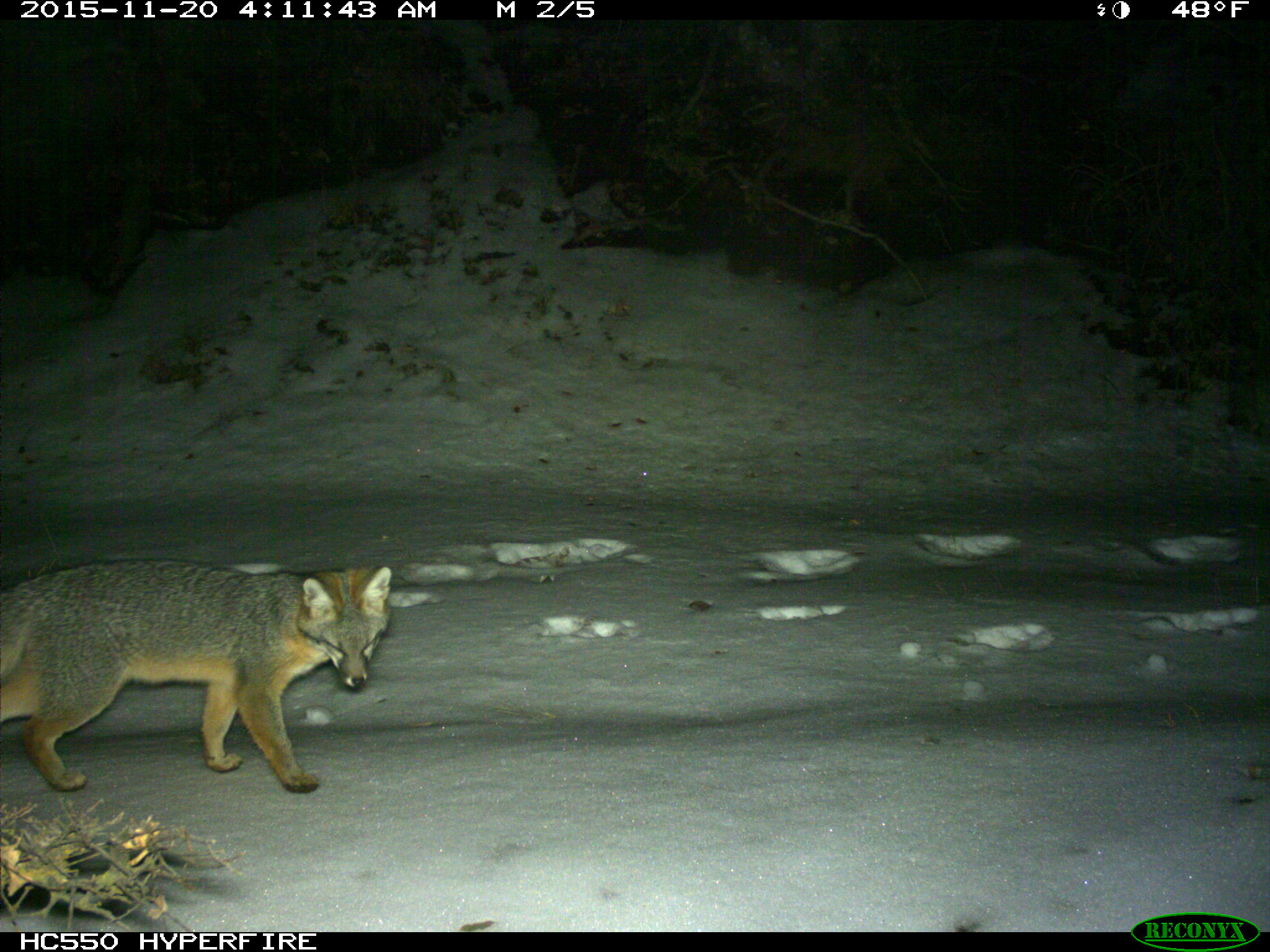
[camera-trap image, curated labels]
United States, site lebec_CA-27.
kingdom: Animalia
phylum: Chordata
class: Mammalia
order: Carnivora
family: Canidae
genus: Urocyon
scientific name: Urocyon cinereoargenteus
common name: gray fox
Urocyon cinereoargenteus (gray fox).